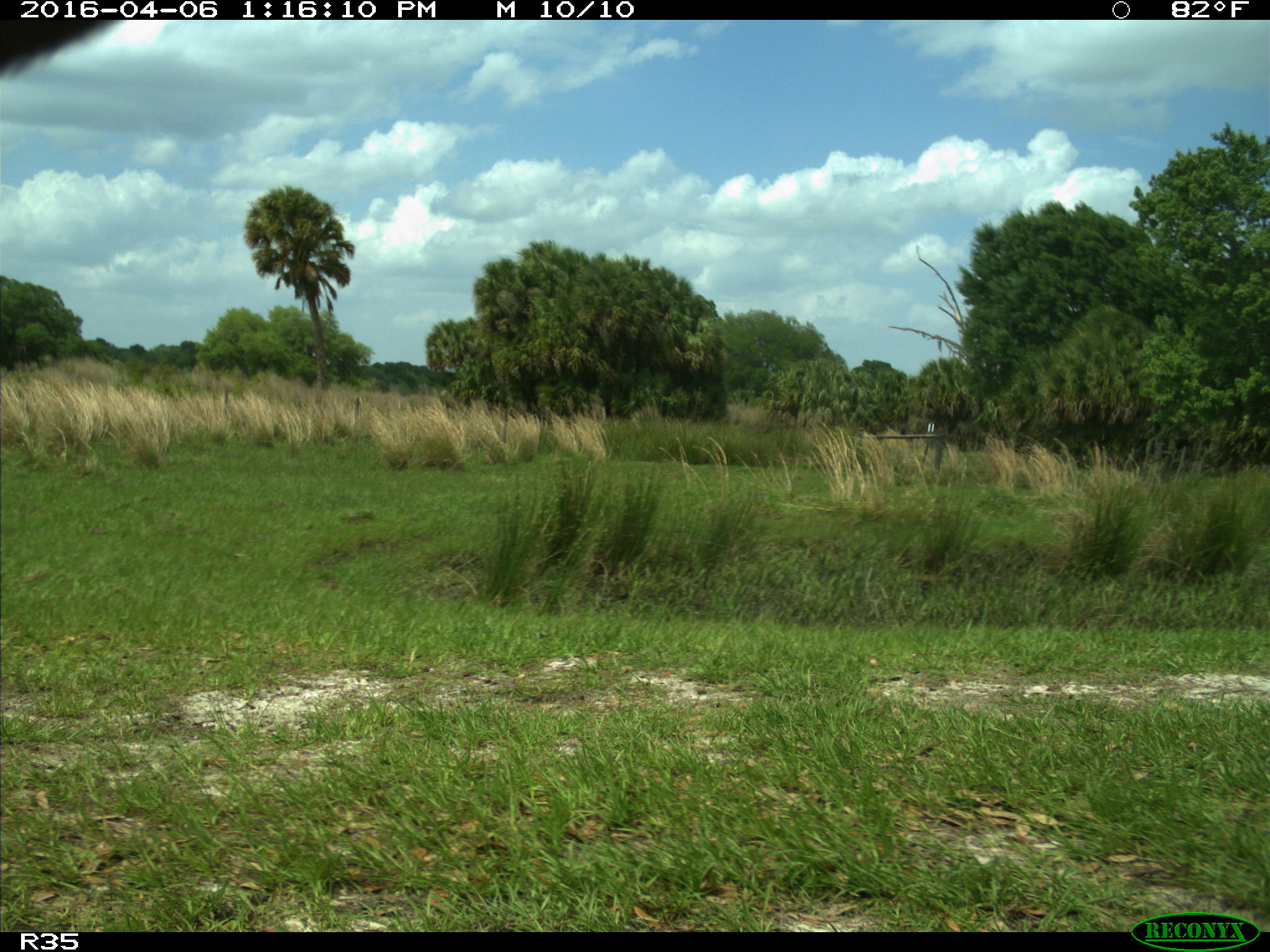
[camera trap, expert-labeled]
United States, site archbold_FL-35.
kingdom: Animalia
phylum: Chordata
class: Mammalia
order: Artiodactyla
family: Bovidae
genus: Bos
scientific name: Bos taurus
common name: domestic cow